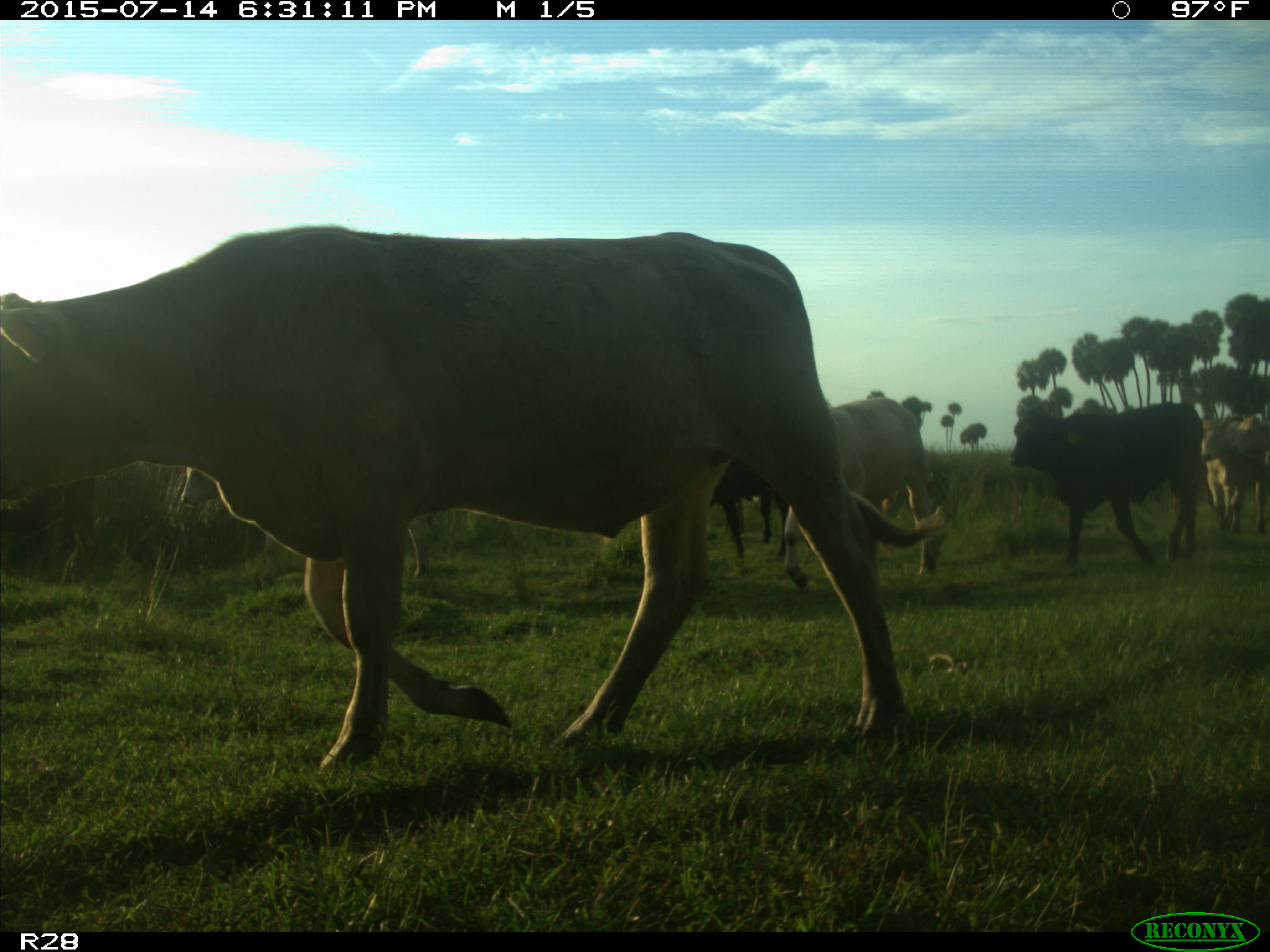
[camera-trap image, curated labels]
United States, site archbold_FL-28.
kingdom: Animalia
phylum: Chordata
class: Mammalia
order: Artiodactyla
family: Bovidae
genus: Bos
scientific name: Bos taurus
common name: domestic cow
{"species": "Bos taurus (domestic cow)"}